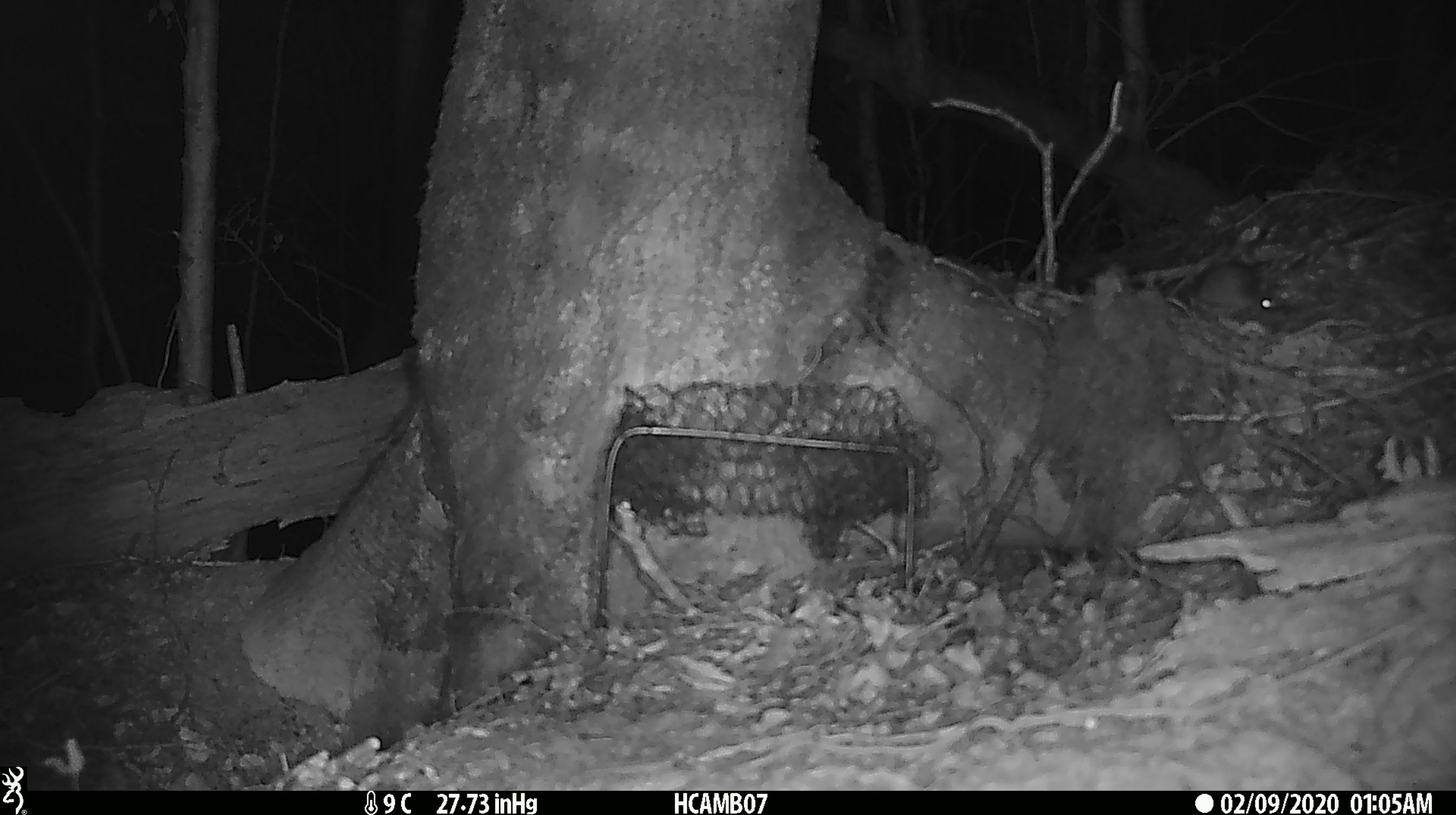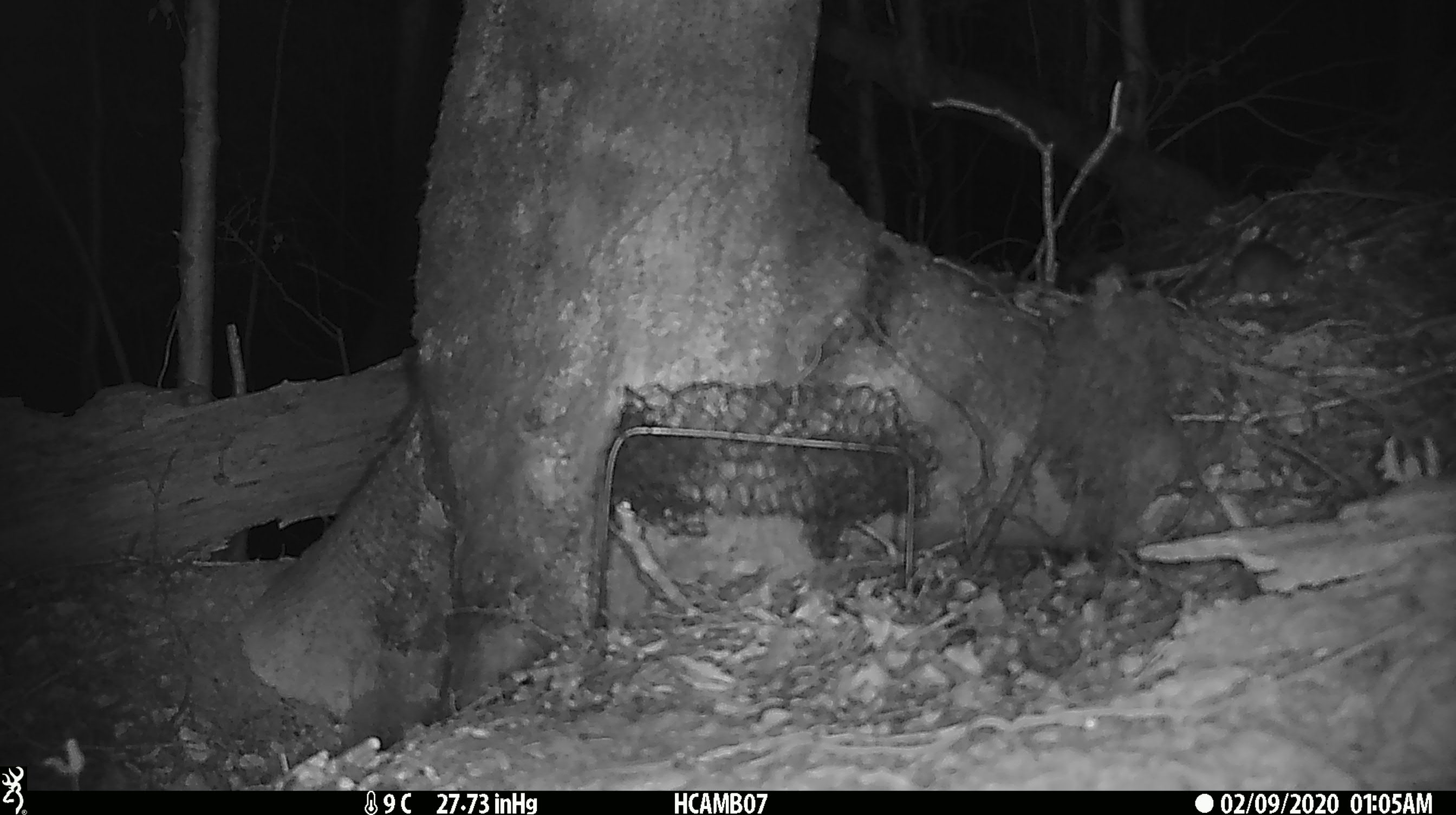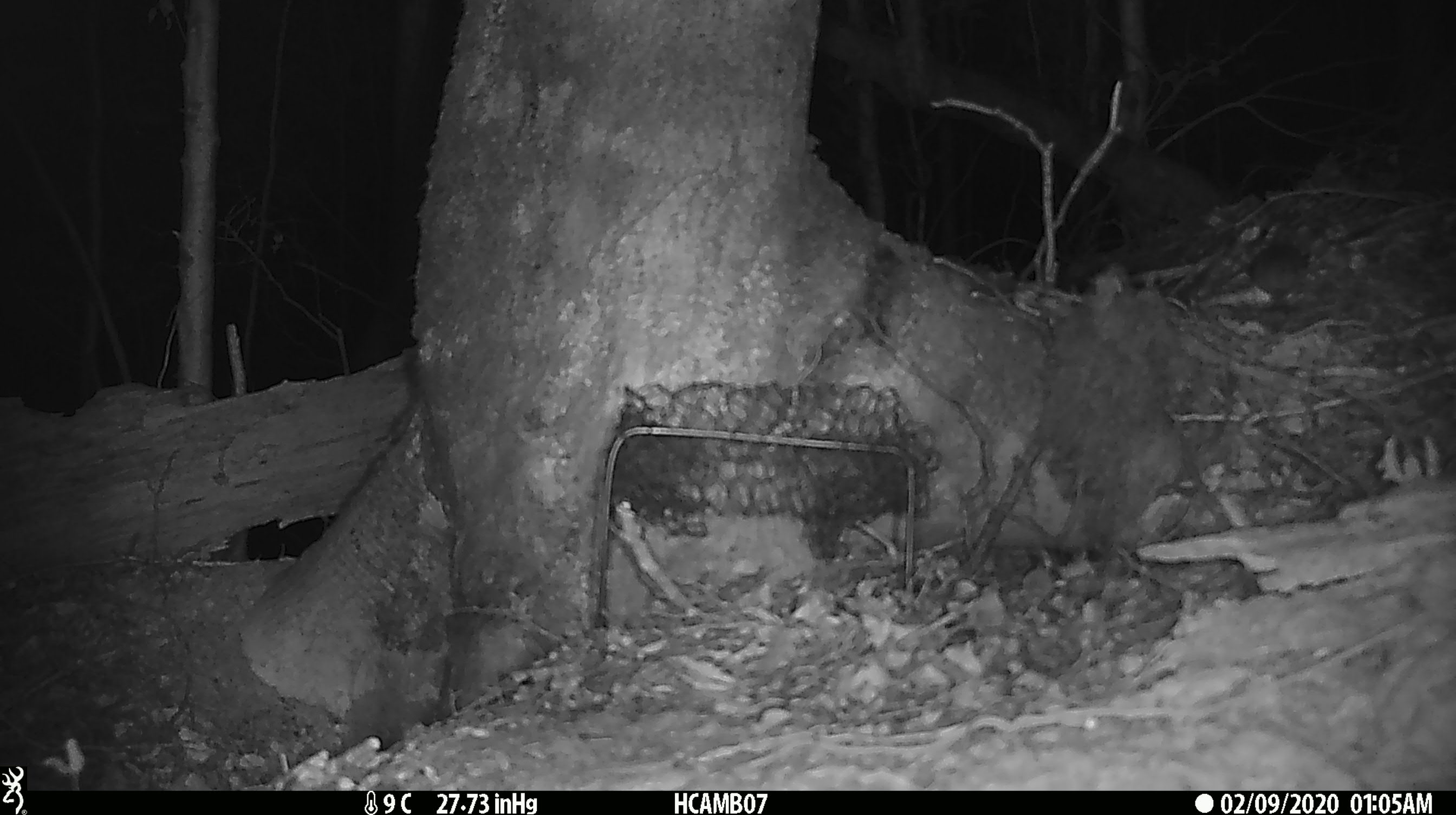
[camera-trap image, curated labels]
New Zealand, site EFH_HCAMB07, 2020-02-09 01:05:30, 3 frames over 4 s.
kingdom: Animalia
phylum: Chordata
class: Mammalia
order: Rodentia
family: Muridae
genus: Mus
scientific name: Mus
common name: mouse